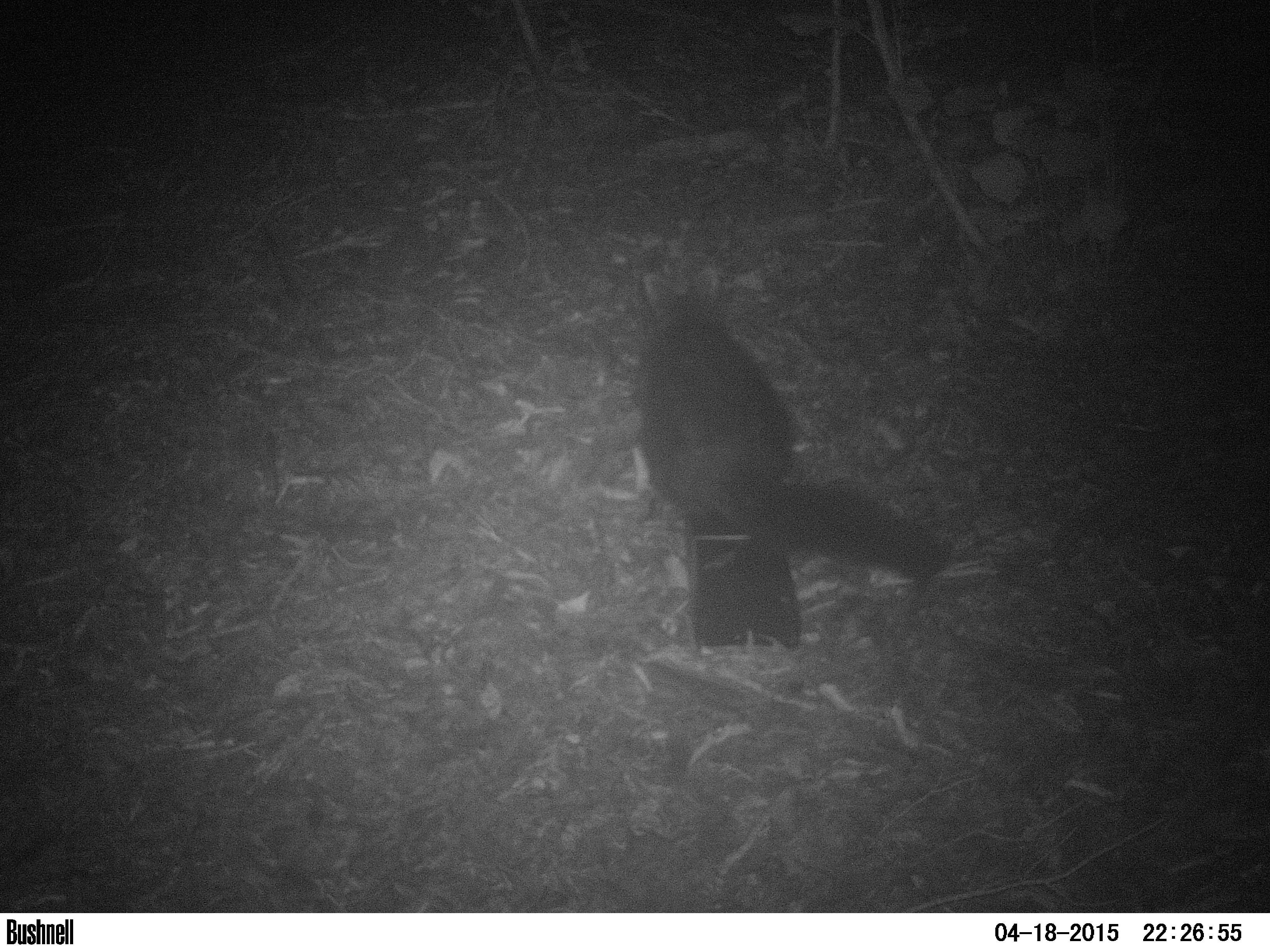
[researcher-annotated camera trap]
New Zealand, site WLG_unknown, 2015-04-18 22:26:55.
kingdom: Animalia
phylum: Chordata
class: Mammalia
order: Diprotodontia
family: Phalangeridae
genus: Trichosurus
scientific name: Trichosurus vulpecula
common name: common brushtail possum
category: possum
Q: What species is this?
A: Possum (common brushtail possum) (Trichosurus vulpecula).